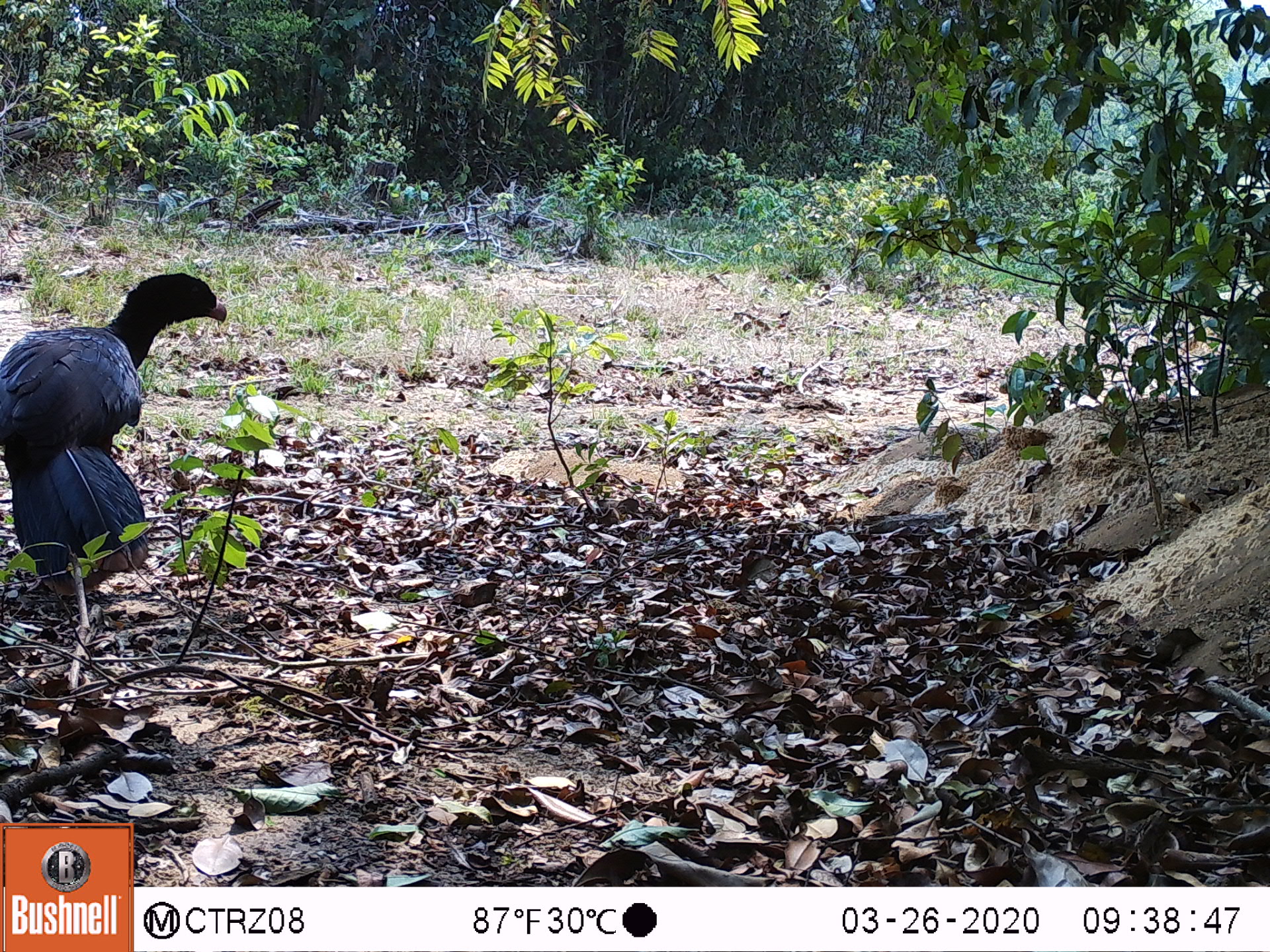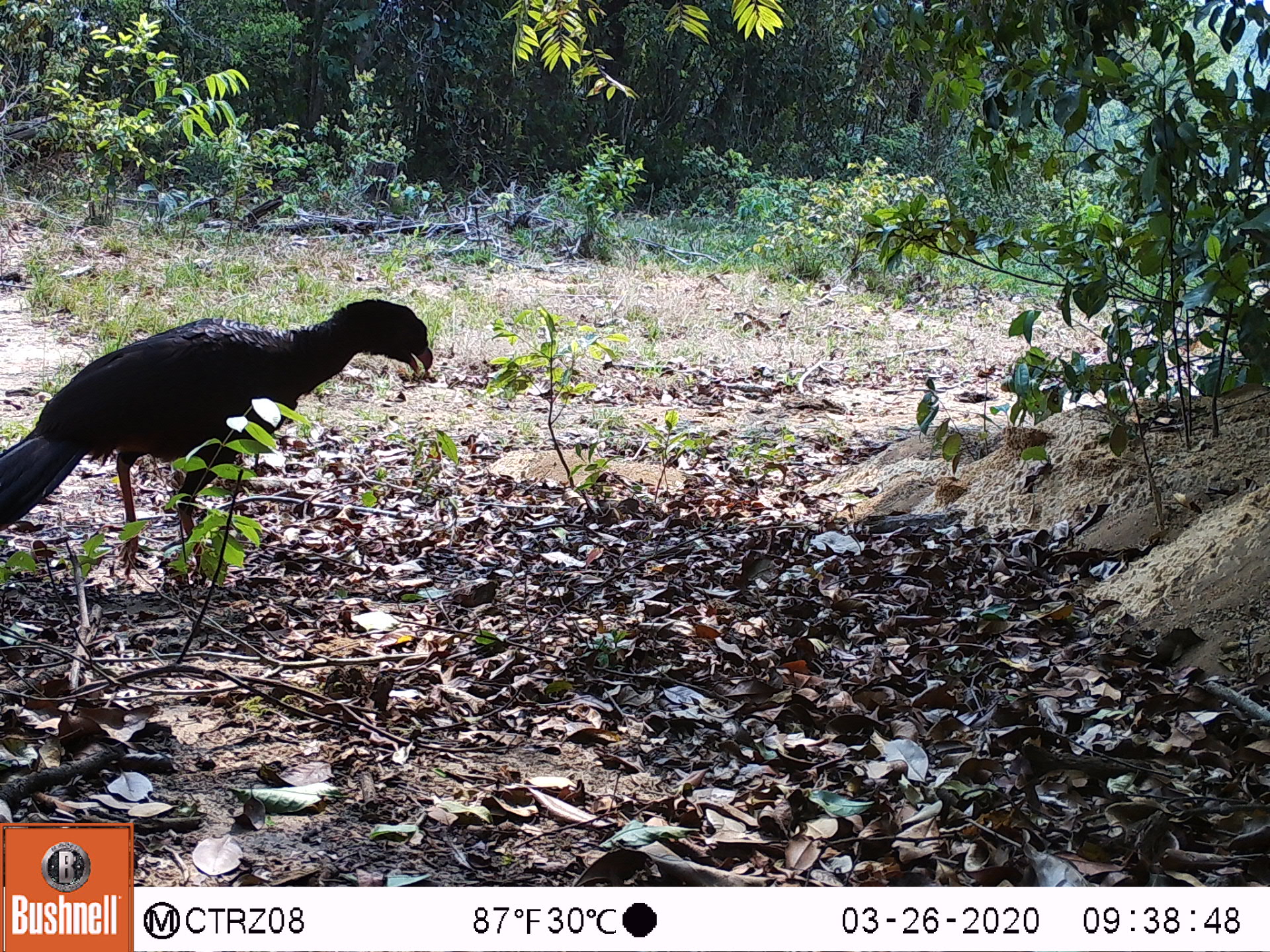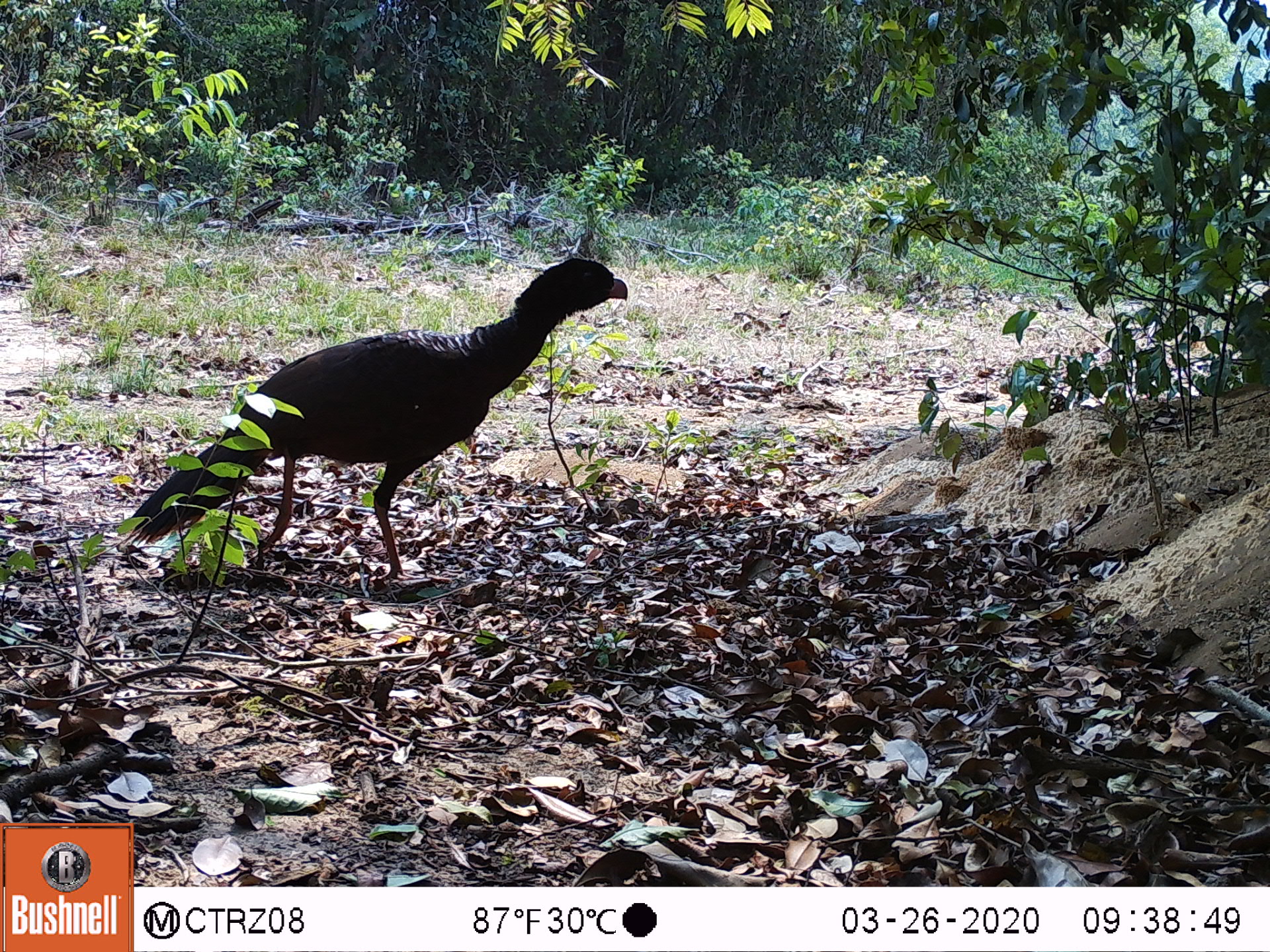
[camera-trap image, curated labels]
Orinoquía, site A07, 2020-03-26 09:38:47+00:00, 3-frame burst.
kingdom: Animalia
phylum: Chordata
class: Aves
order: Galliformes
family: Cracidae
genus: Mitu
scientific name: Mitu salvini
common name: salvin's currasow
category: salvins curassow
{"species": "salvins curassow (salvin's currasow) (Mitu salvini)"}